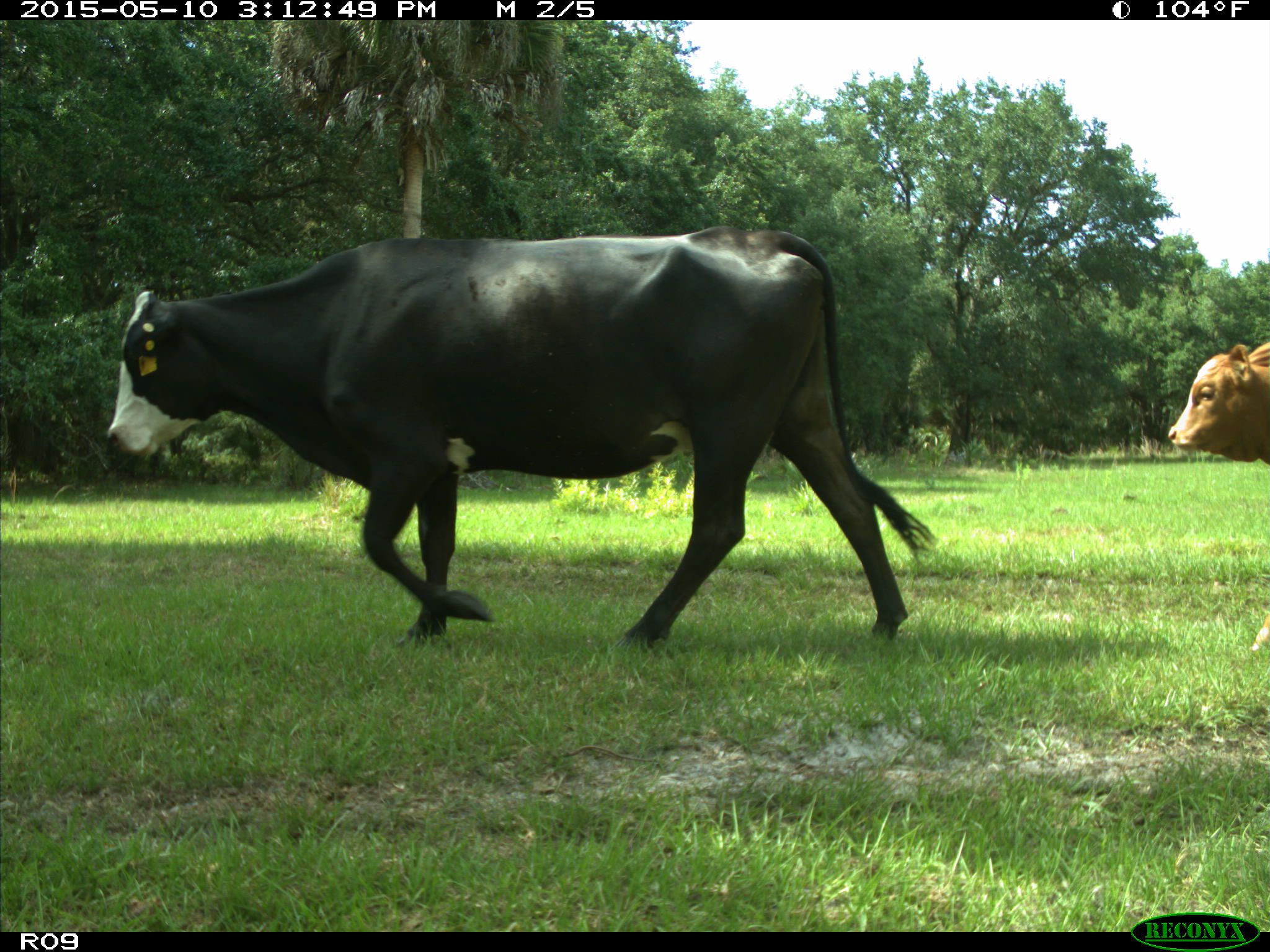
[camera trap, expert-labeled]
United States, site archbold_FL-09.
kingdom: Animalia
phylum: Chordata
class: Mammalia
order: Artiodactyla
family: Bovidae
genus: Bos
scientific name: Bos taurus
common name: domestic cow